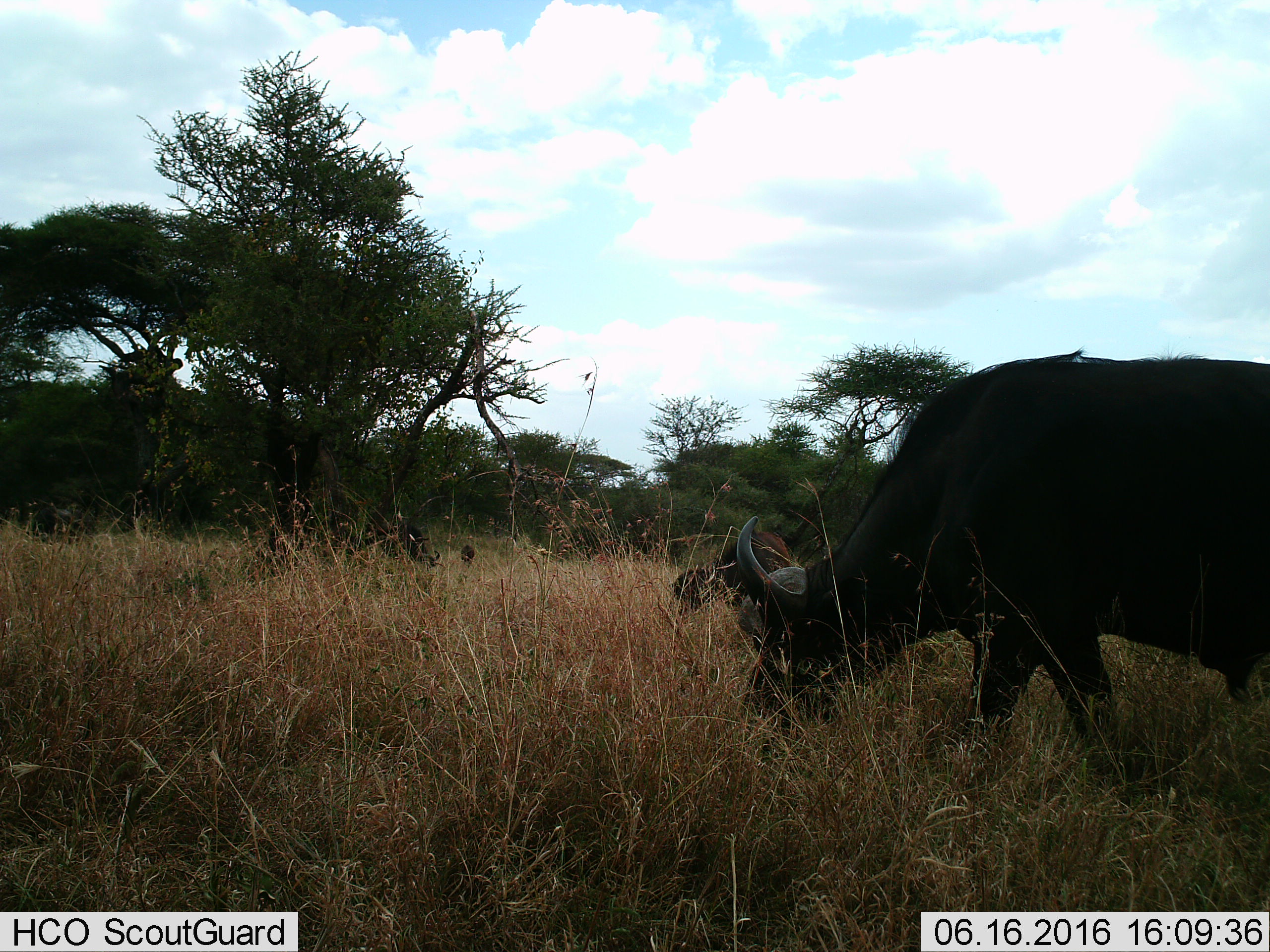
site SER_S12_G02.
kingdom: Animalia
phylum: Chordata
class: Mammalia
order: Artiodactyla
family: Bovidae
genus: Syncerus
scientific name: Syncerus caffer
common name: african buffalo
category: buffalo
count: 2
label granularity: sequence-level